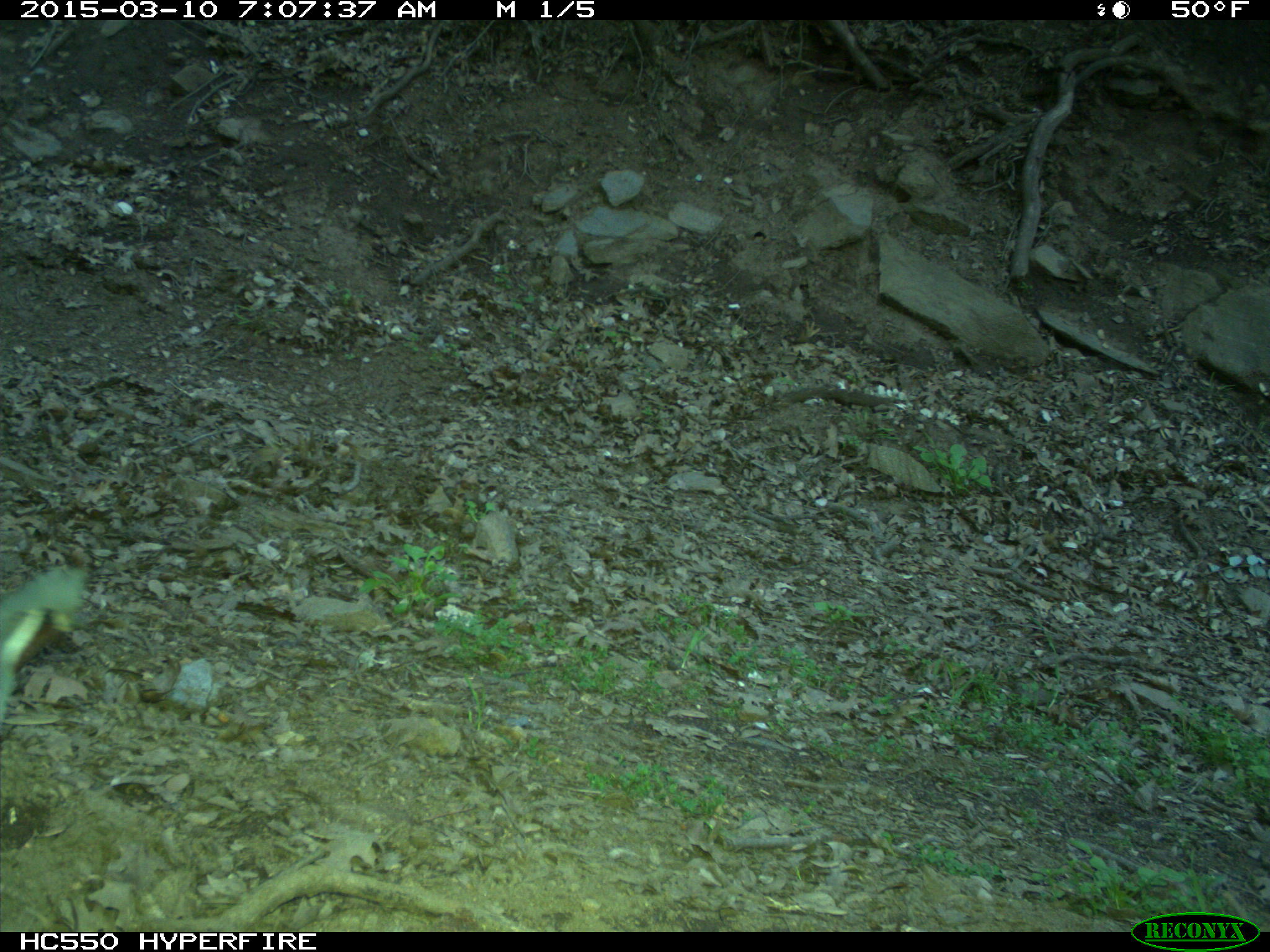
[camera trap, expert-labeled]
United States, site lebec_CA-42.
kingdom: Animalia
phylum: Chordata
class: Aves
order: Galliformes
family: Odontophoridae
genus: Callipepla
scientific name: Callipepla californica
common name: california quail